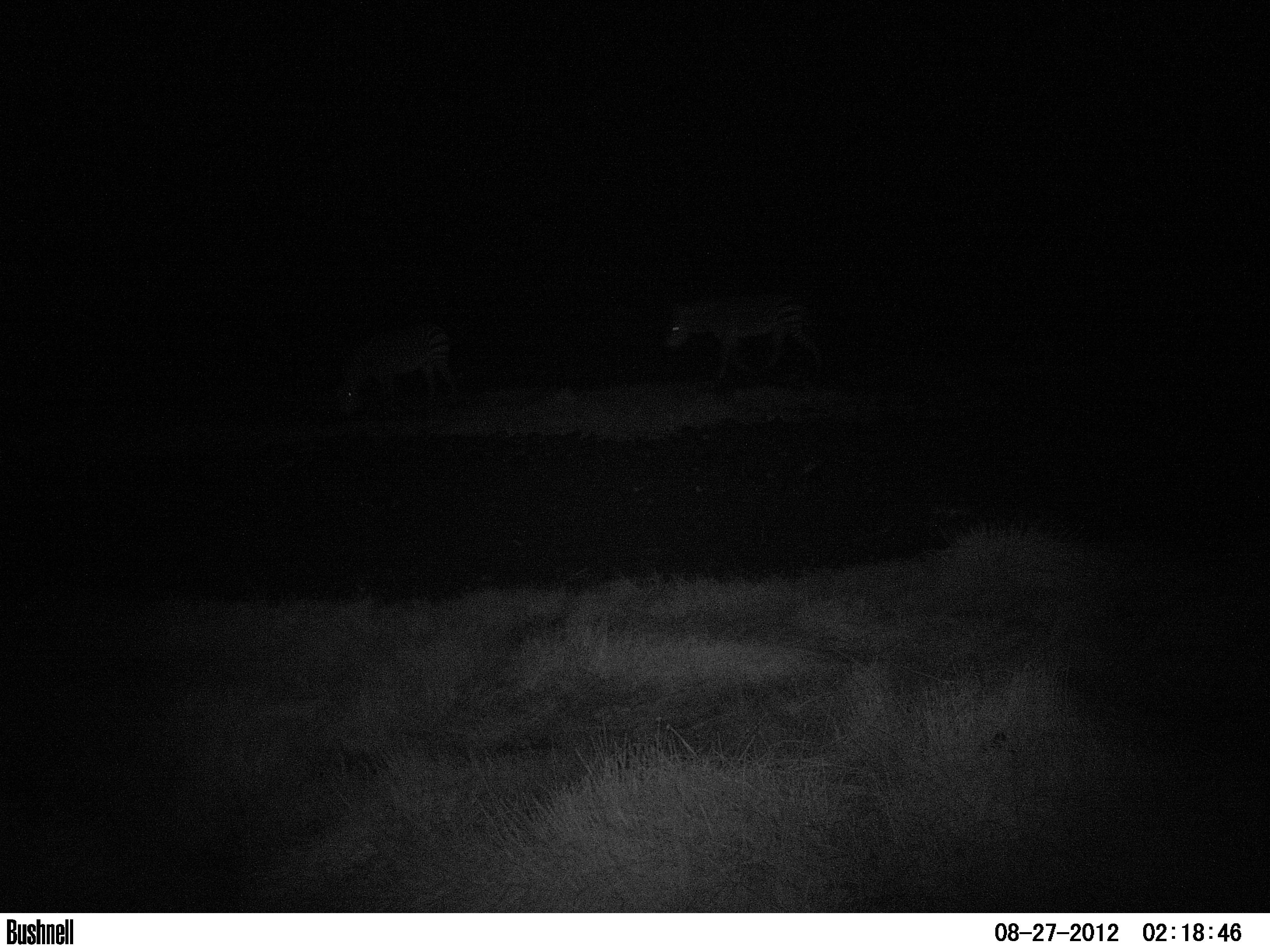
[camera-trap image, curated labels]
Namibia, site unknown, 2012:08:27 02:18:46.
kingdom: Animalia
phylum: Chordata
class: Mammalia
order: Perissodactyla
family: Equidae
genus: Equus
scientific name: Equus zebra hartmannae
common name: hartmann's mountain zebra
Equus zebra hartmannae (hartmann's mountain zebra).